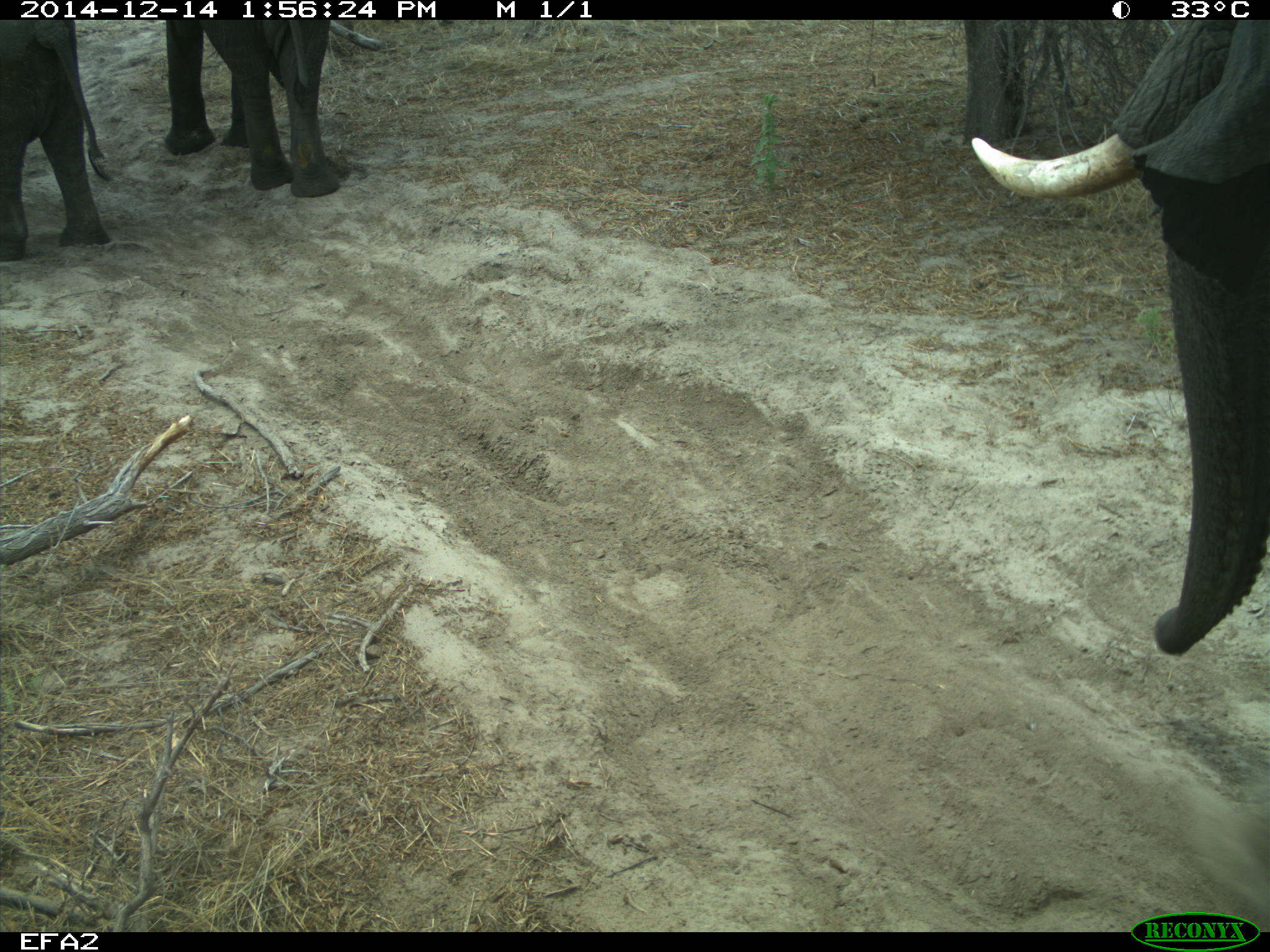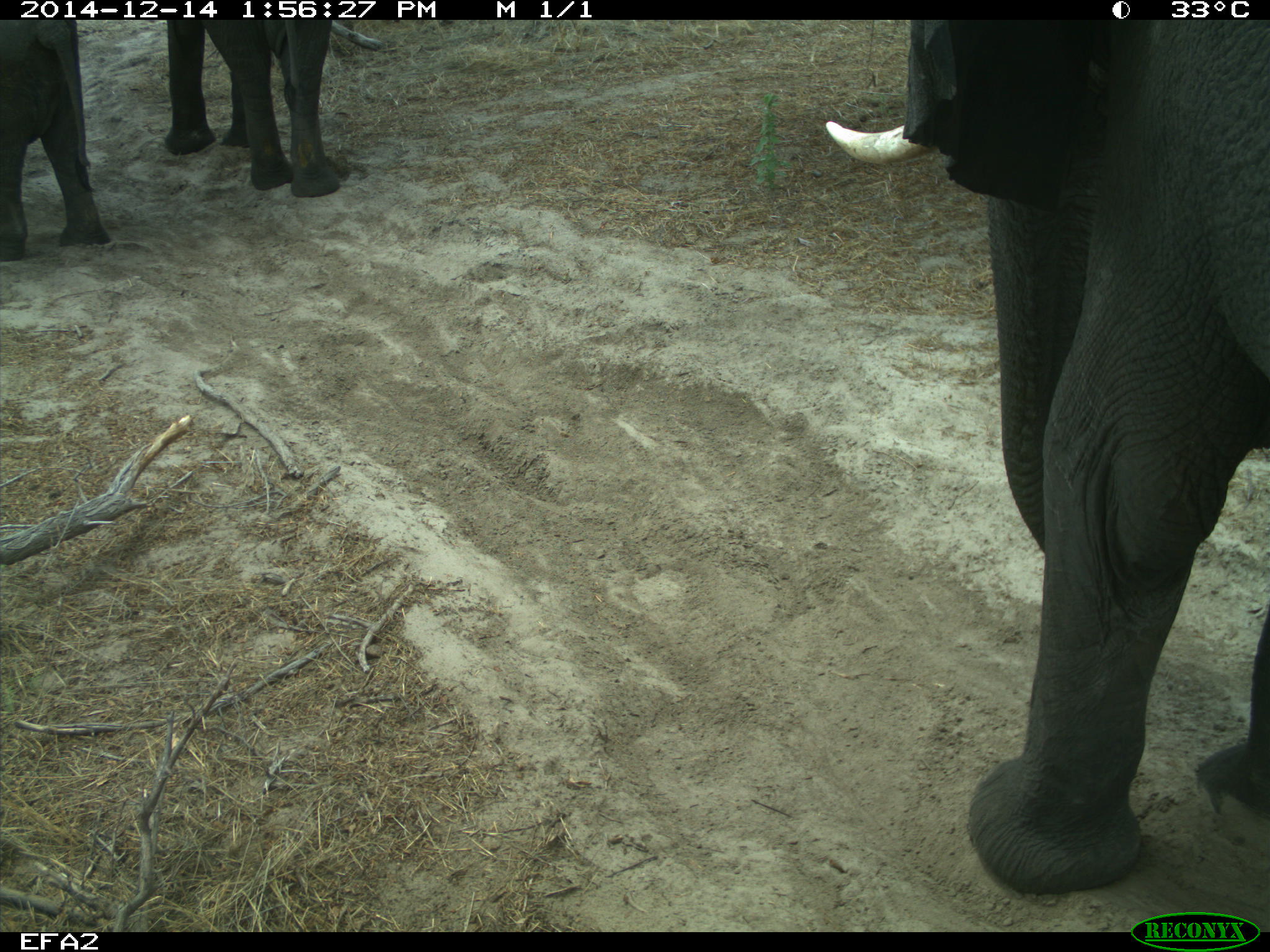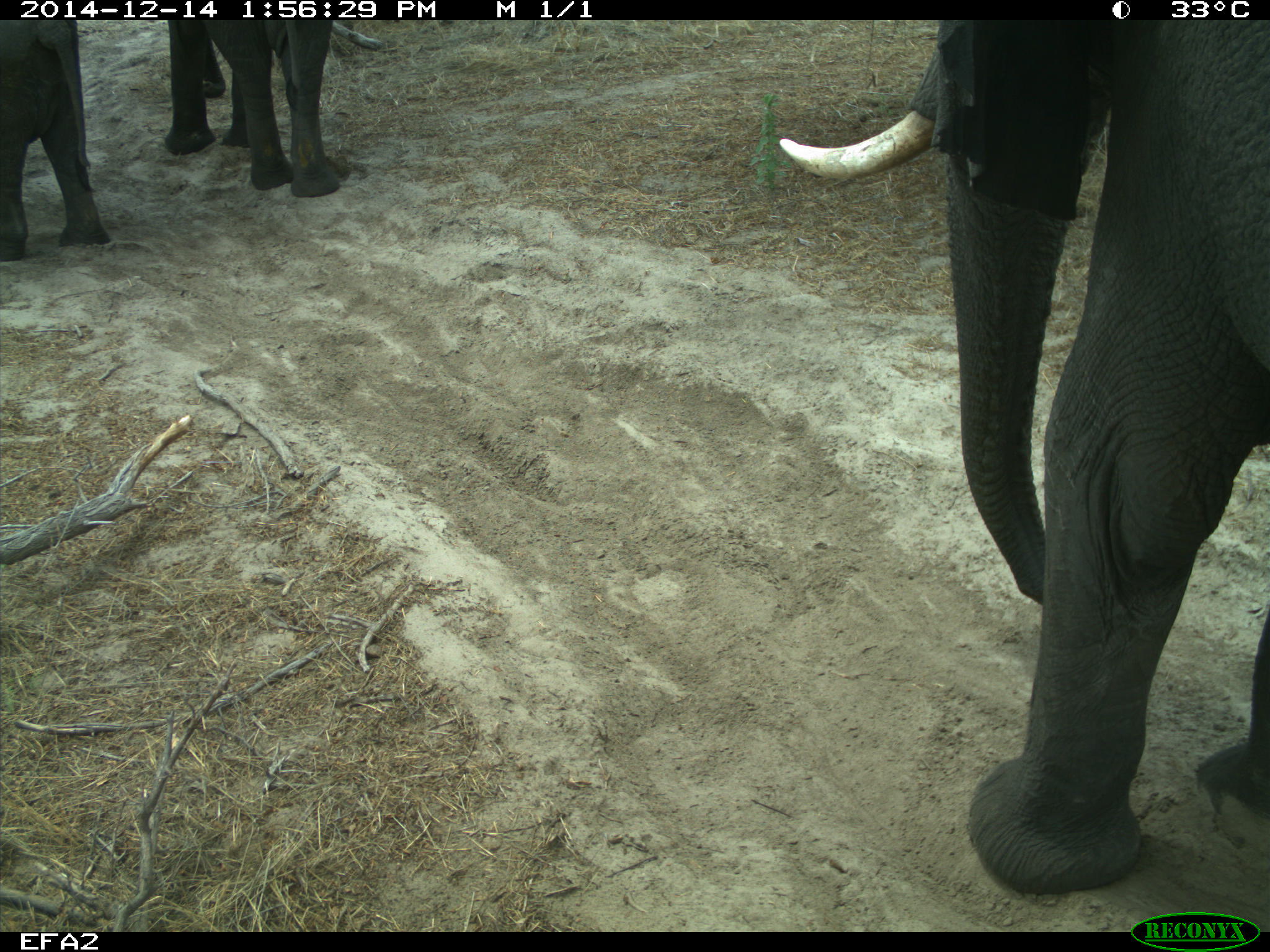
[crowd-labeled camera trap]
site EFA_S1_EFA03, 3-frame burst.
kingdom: Animalia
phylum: Chordata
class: Mammalia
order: Proboscidea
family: Elephantidae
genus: Loxodonta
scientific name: Loxodonta africana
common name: african bush elephant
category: elephant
Elephant (african bush elephant) (Loxodonta africana), count 3. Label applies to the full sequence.